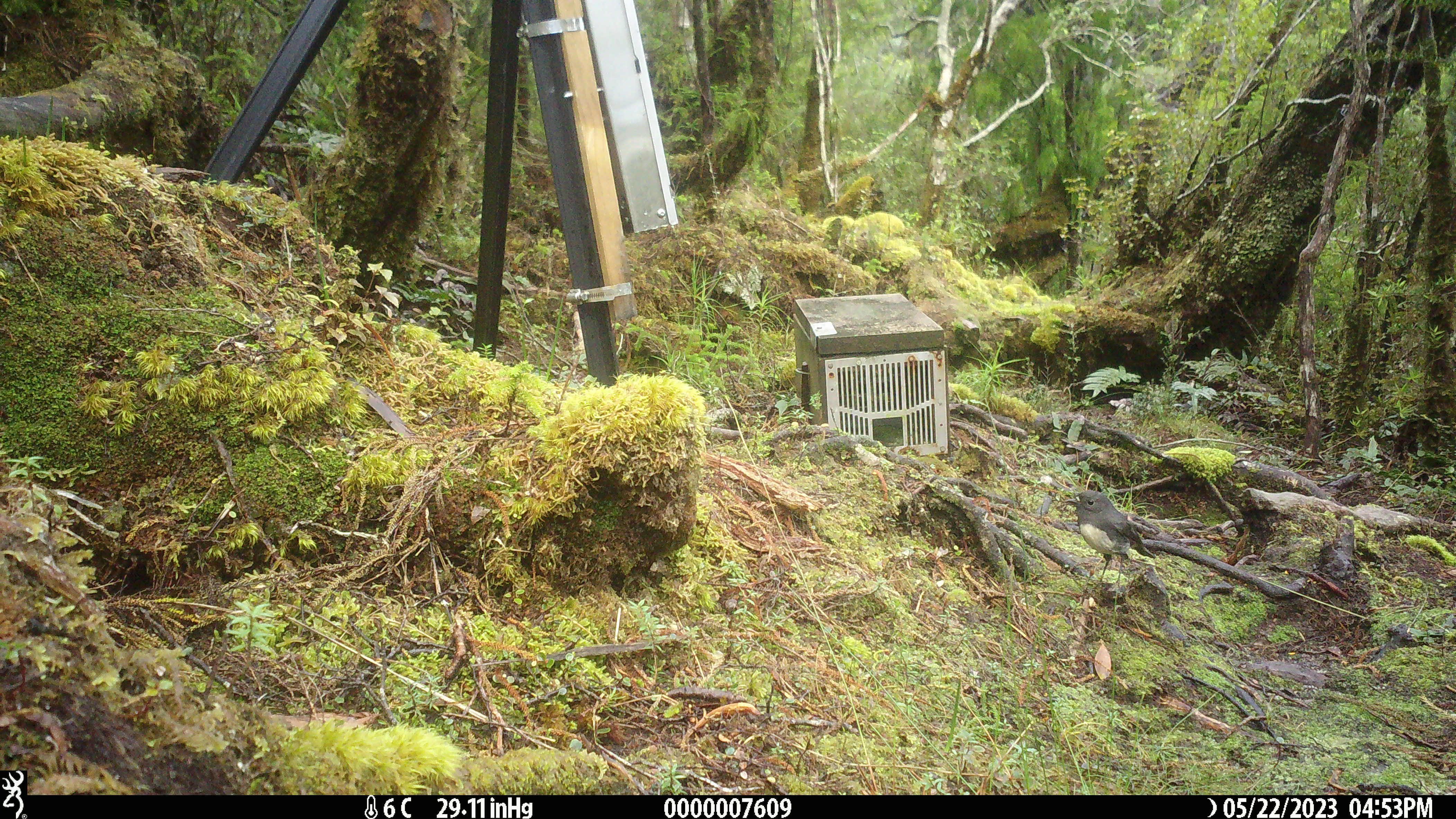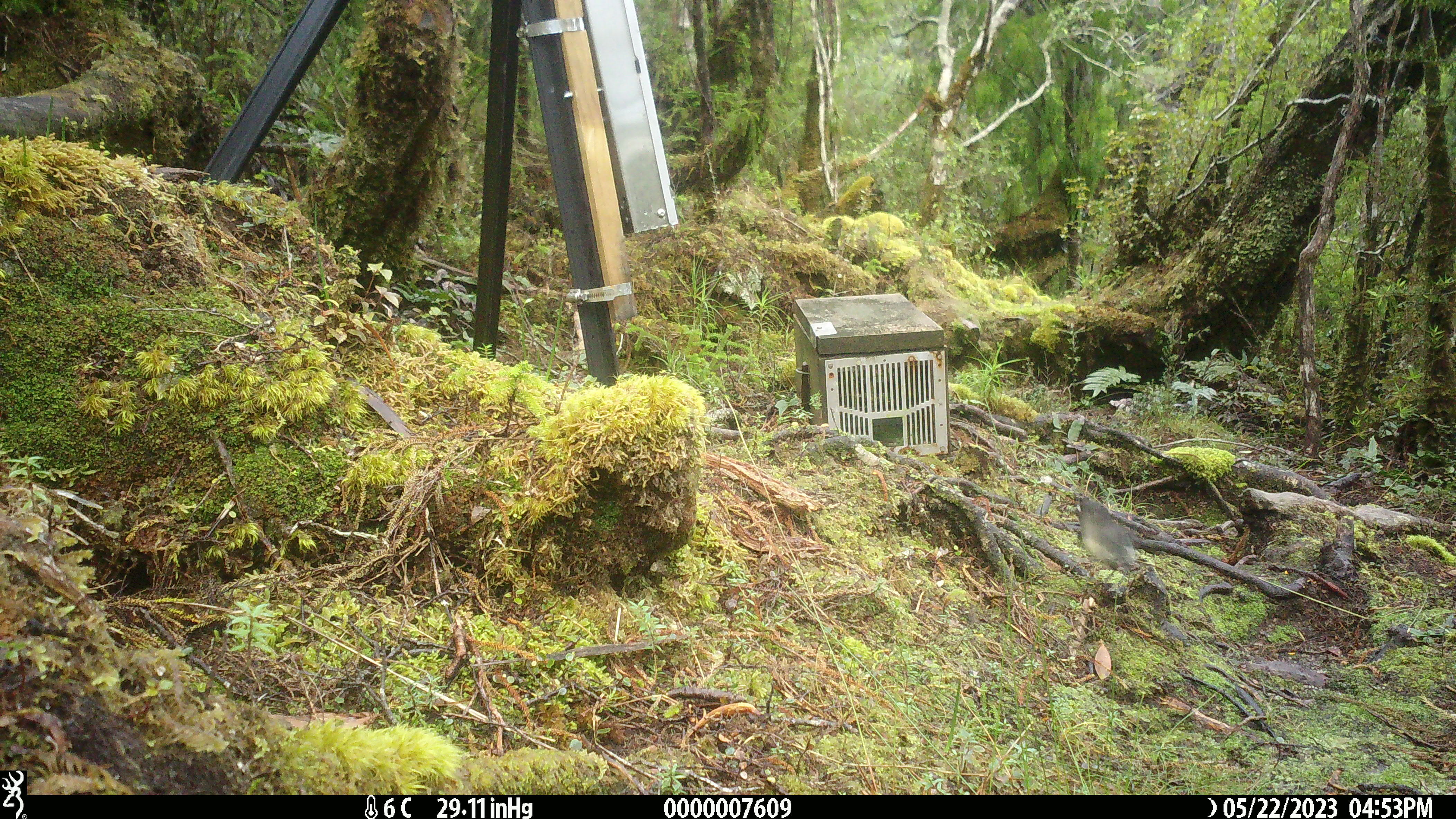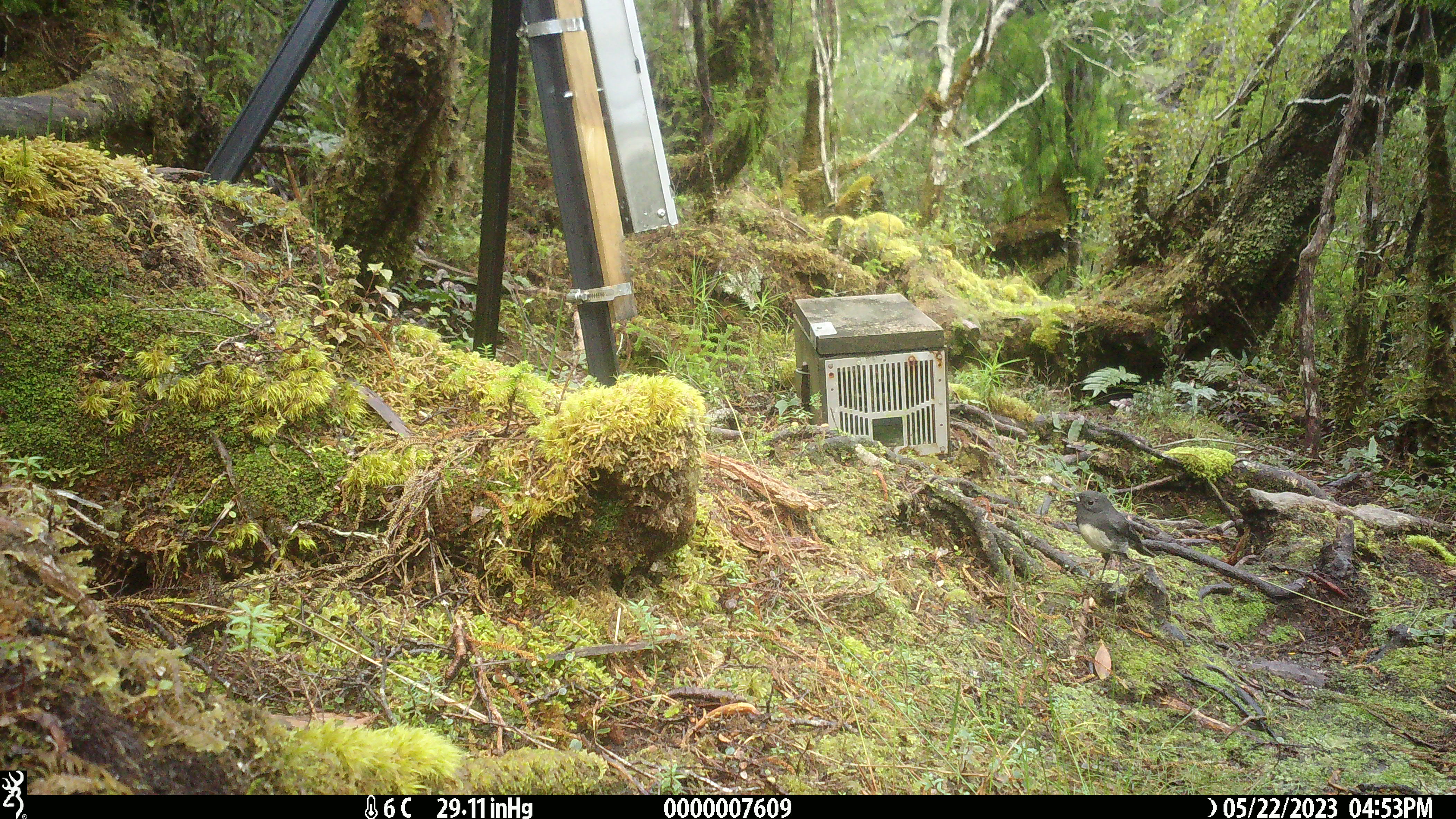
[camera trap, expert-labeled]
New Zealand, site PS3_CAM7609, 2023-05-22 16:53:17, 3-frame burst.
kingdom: Animalia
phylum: Chordata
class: Aves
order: Passeriformes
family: Petroicidae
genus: Petroica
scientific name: Petroica australis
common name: new zealand robin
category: robin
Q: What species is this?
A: Robin (new zealand robin) (Petroica australis).